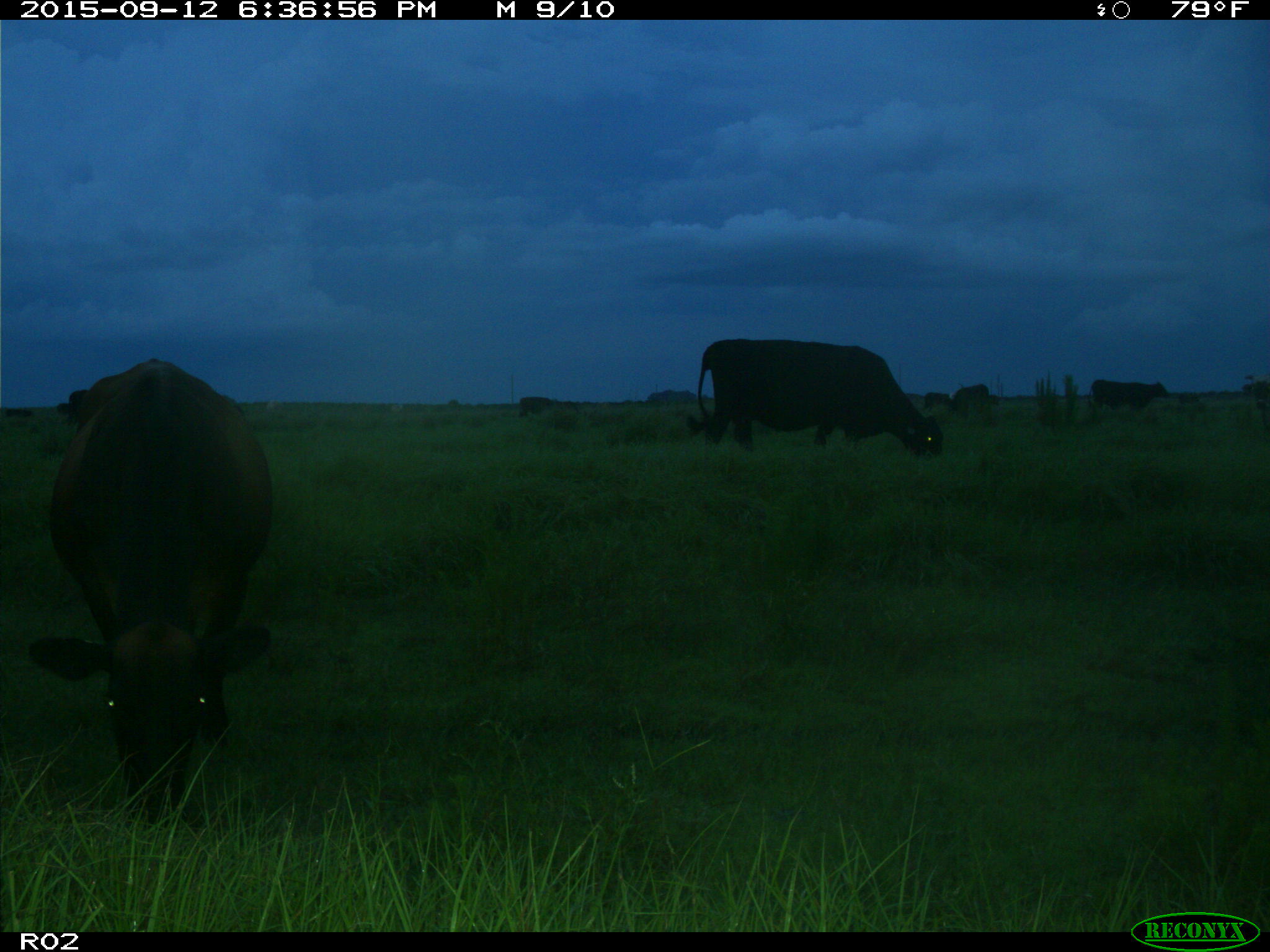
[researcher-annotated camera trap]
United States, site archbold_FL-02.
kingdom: Animalia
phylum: Chordata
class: Mammalia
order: Artiodactyla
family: Bovidae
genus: Bos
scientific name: Bos taurus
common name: domestic cow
Bos taurus (domestic cow).